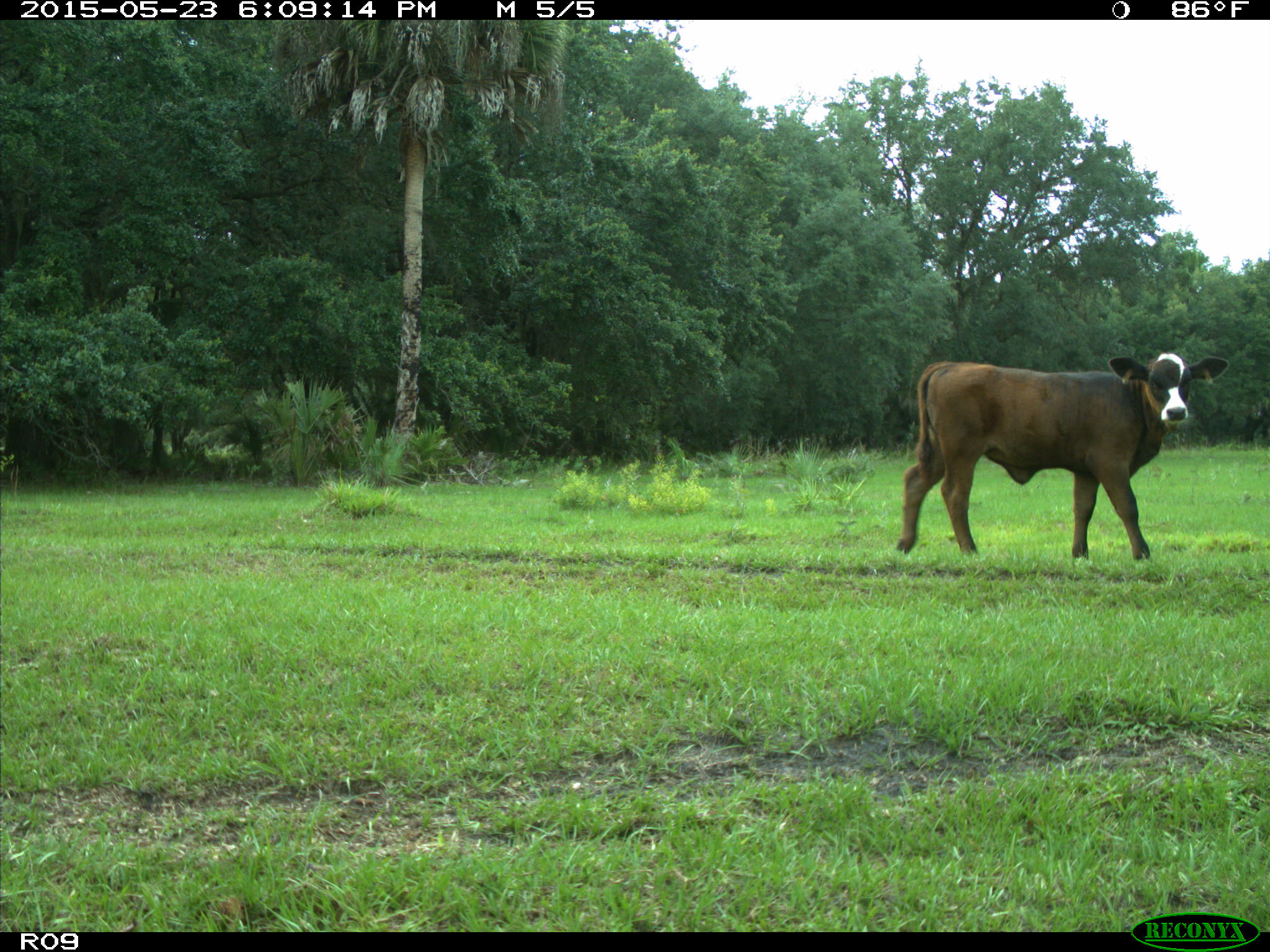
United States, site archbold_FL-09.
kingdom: Animalia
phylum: Chordata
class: Mammalia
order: Artiodactyla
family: Bovidae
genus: Bos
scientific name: Bos taurus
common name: domestic cow